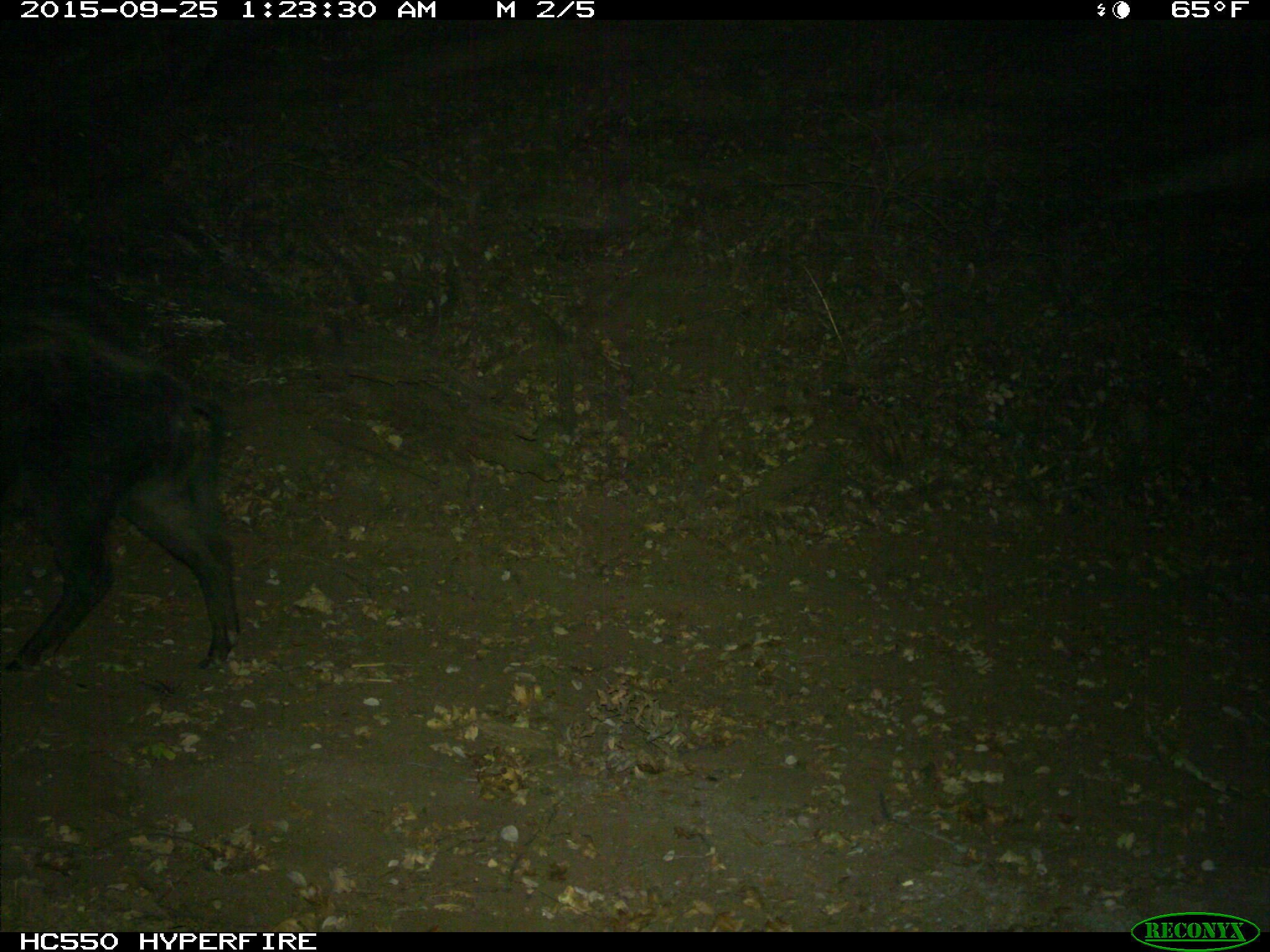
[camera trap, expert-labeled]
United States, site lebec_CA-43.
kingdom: Animalia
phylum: Chordata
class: Mammalia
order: Artiodactyla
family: Suidae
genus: Sus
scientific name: Sus scrofa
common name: wild boar